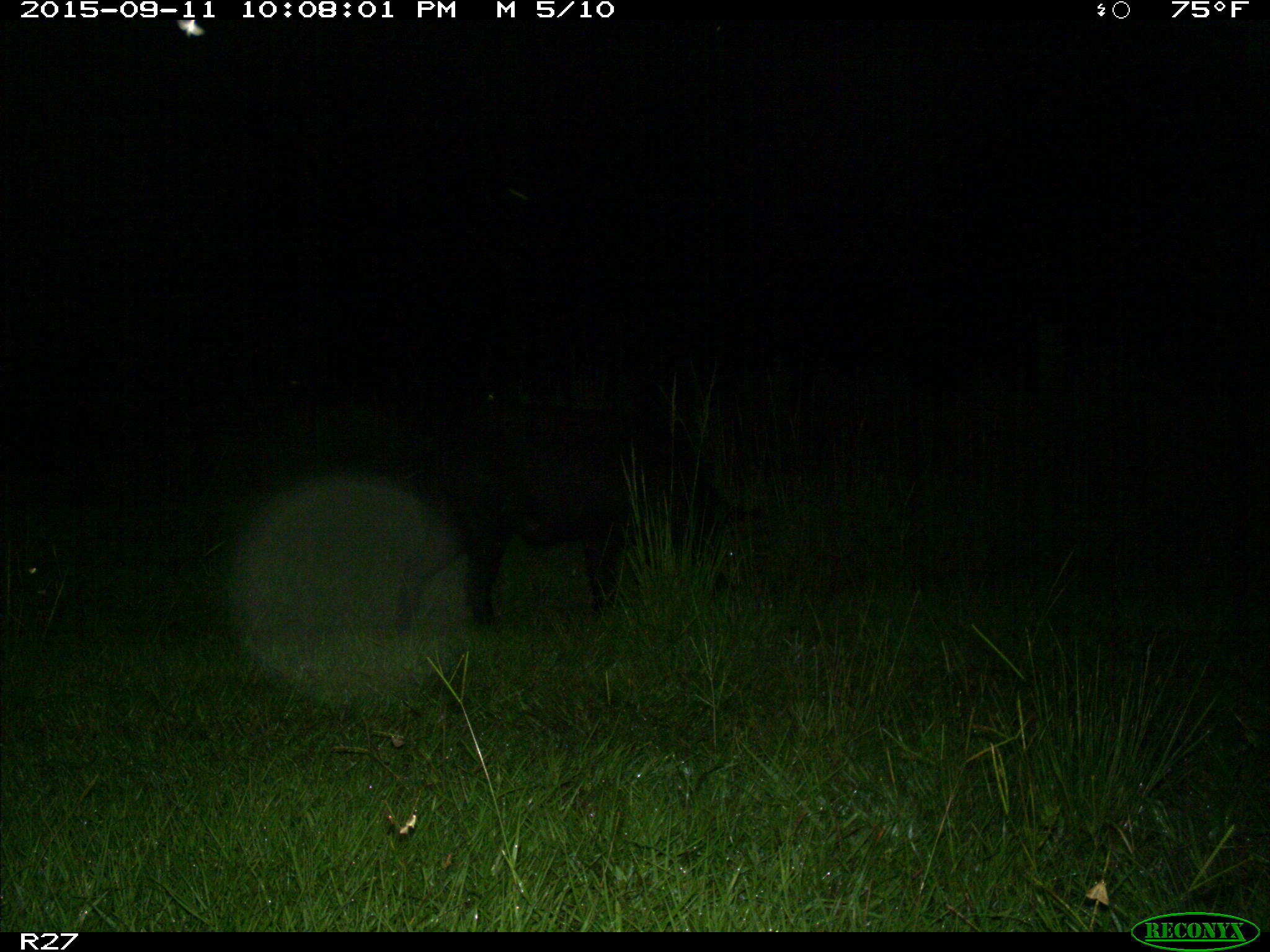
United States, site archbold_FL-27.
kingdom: Animalia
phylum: Chordata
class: Mammalia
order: Artiodactyla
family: Suidae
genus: Sus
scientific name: Sus scrofa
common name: wild boar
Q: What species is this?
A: Sus scrofa (wild boar).